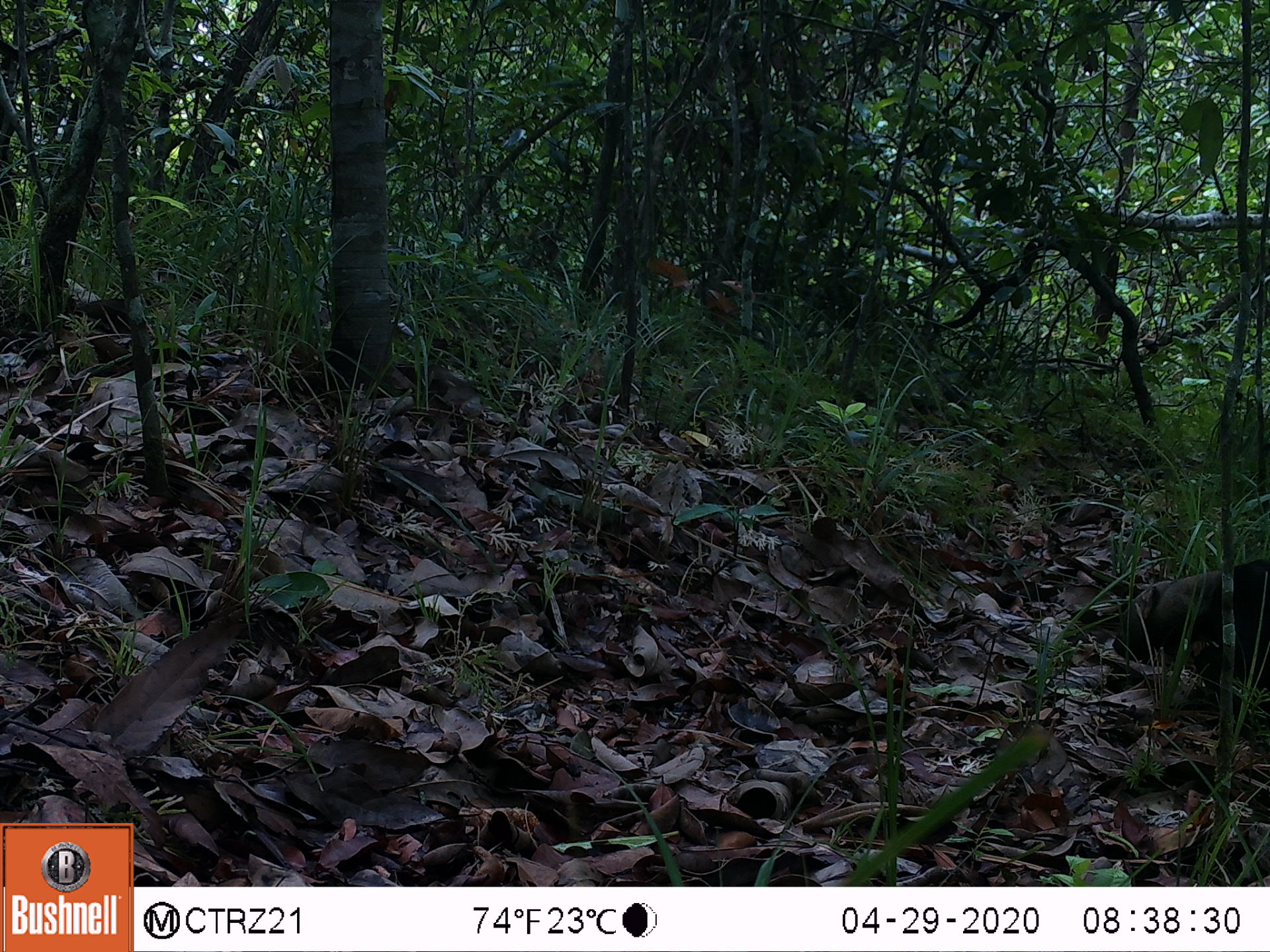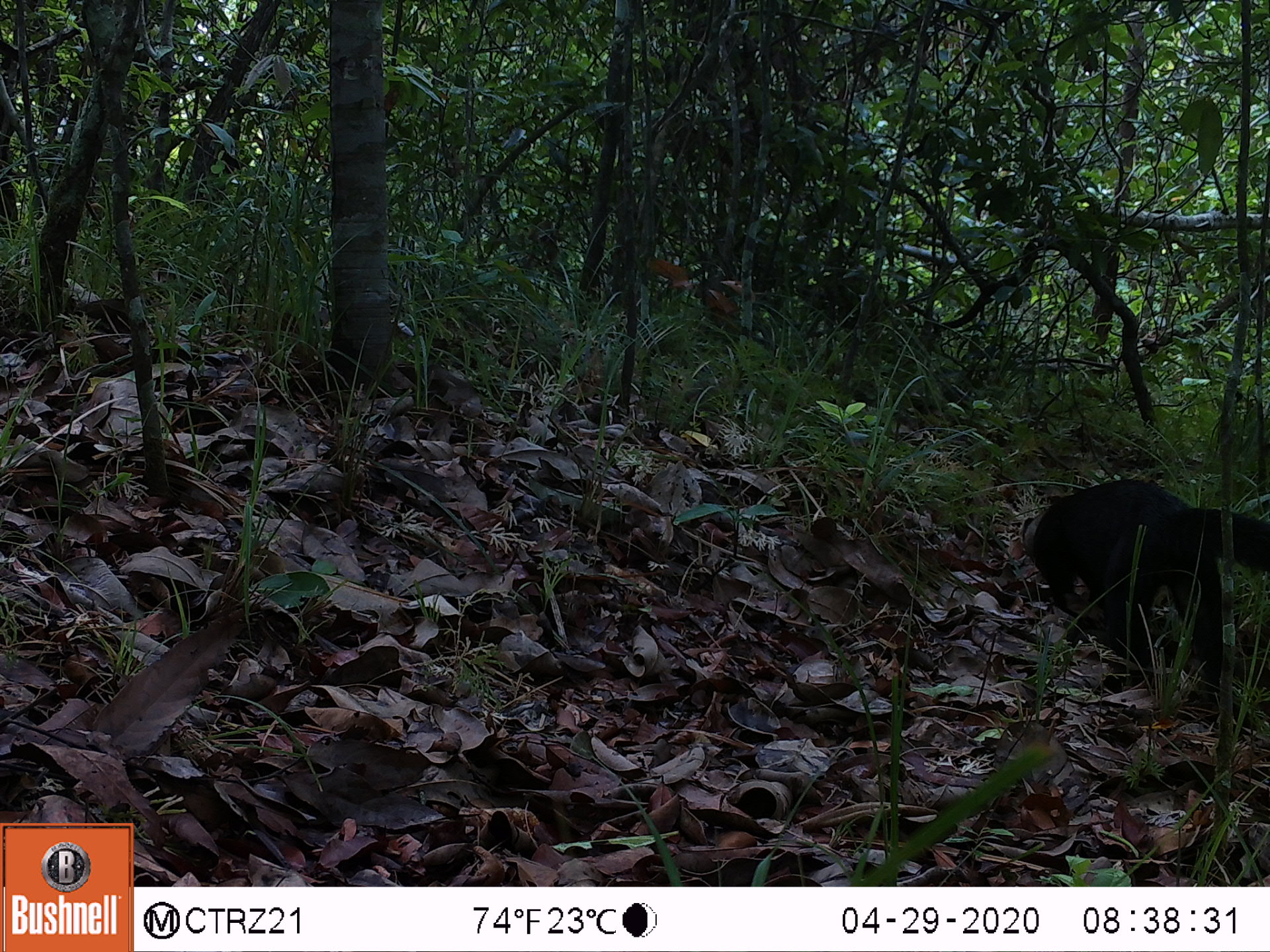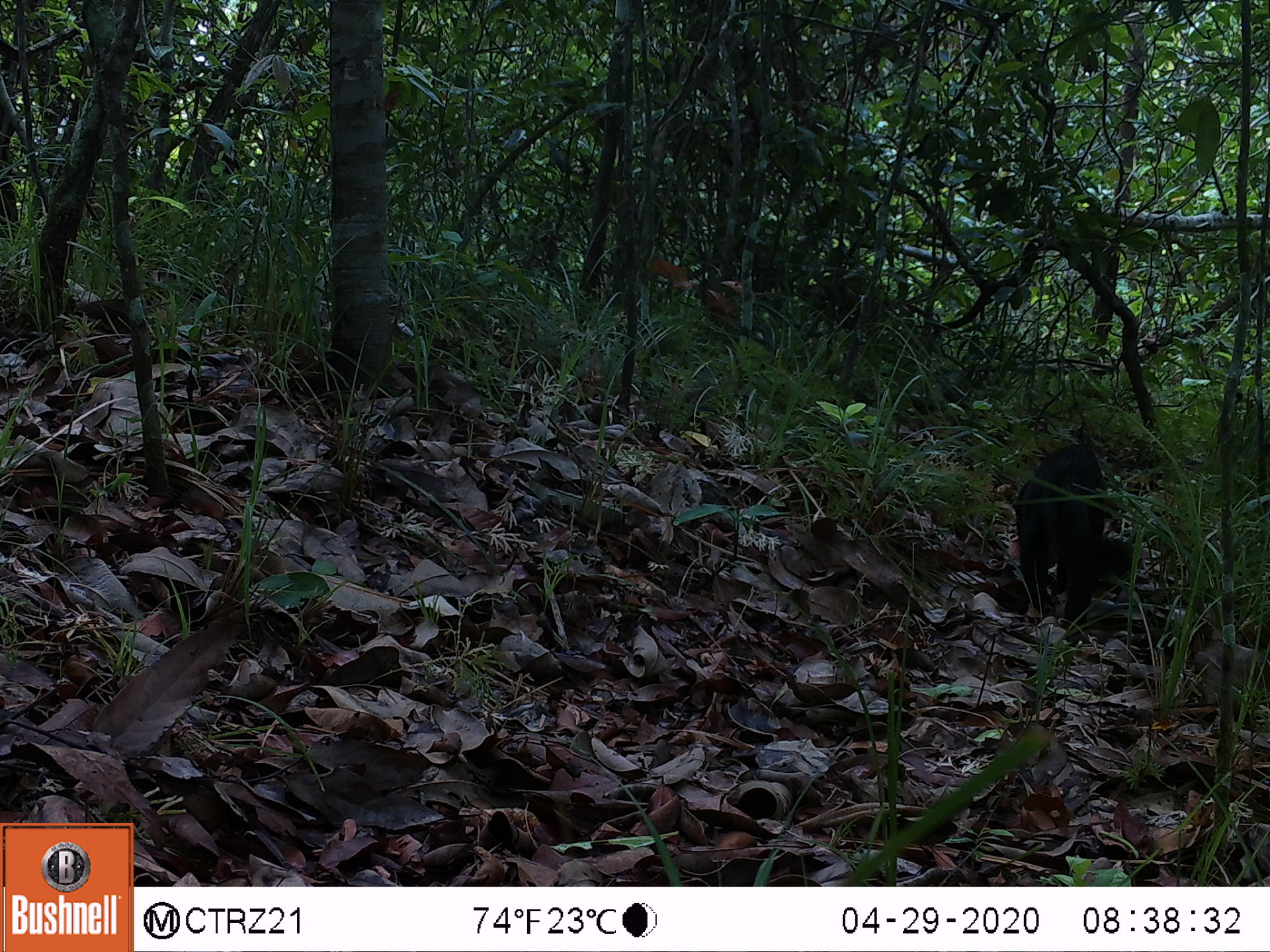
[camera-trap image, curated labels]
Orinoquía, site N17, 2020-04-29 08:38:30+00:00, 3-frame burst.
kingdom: Animalia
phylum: Chordata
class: Mammalia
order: Carnivora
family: Mustelidae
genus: Eira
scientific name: Eira barbara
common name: tayra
Tayra (Eira barbara).